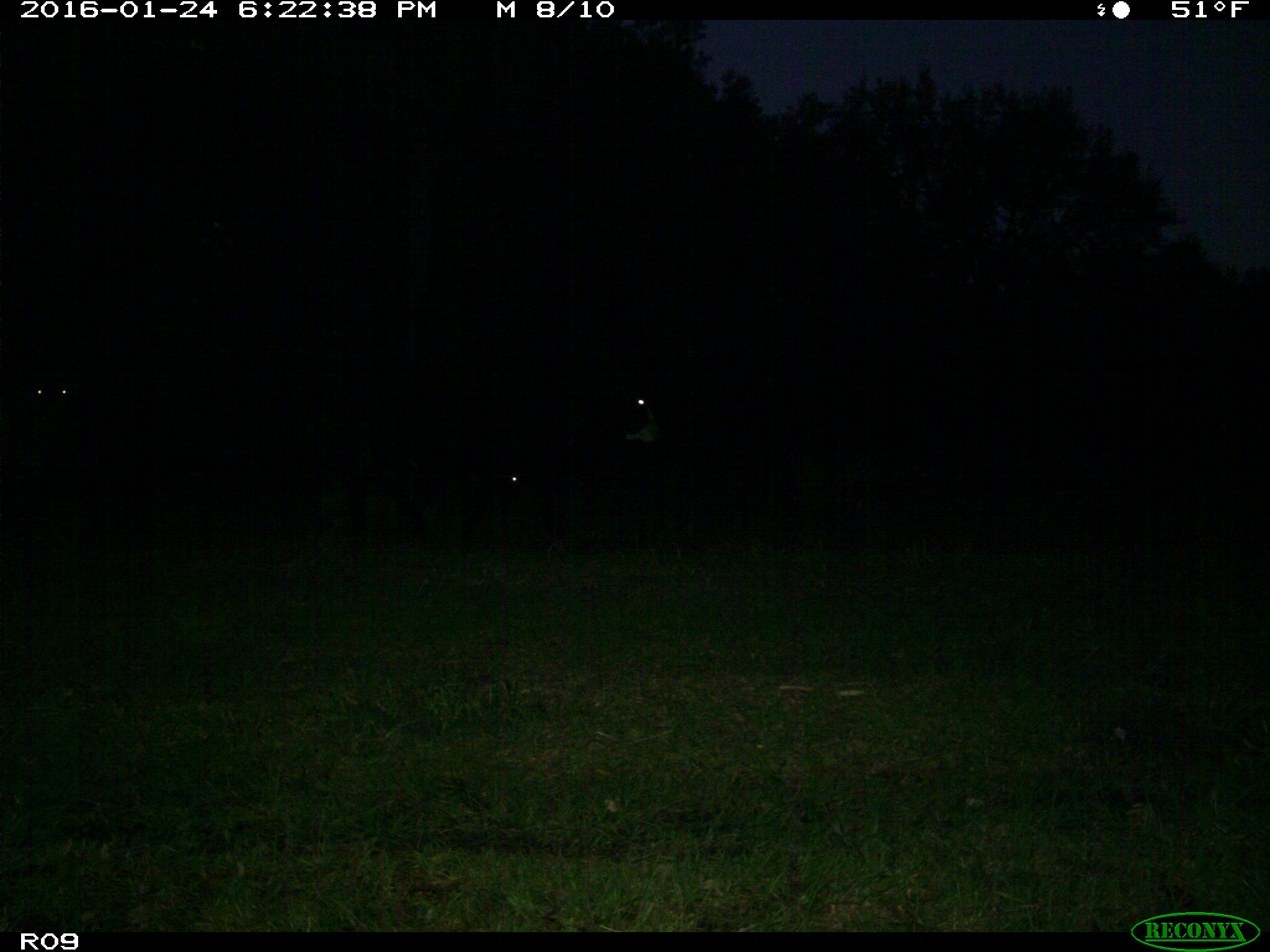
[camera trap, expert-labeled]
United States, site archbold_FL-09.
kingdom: Animalia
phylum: Chordata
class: Mammalia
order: Artiodactyla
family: Bovidae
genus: Bos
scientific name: Bos taurus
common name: domestic cow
Bos taurus (domestic cow).